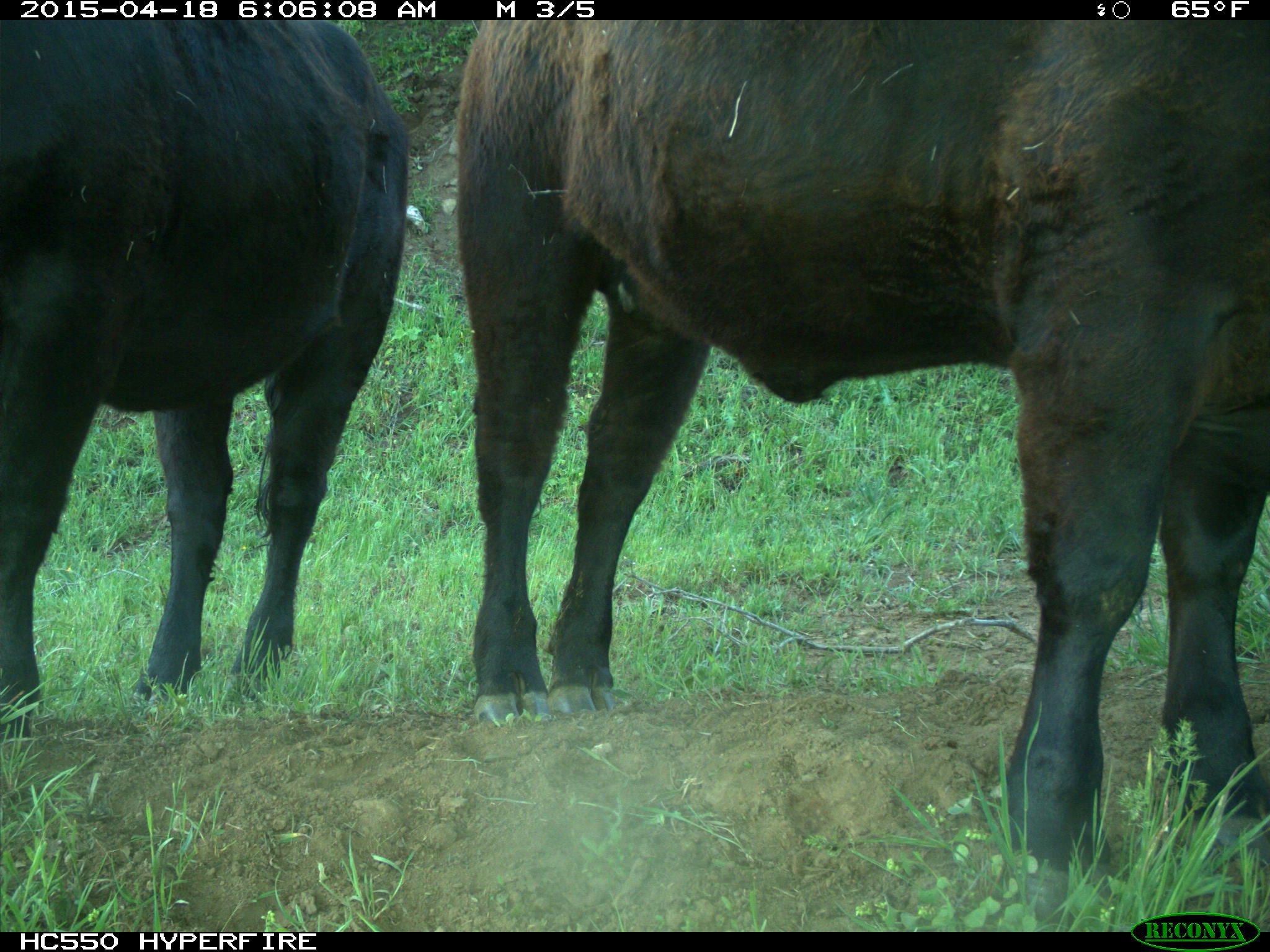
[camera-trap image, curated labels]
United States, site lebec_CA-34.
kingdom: Animalia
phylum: Chordata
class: Mammalia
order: Artiodactyla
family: Bovidae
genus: Bos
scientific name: Bos taurus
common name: domestic cow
Bos taurus (domestic cow).